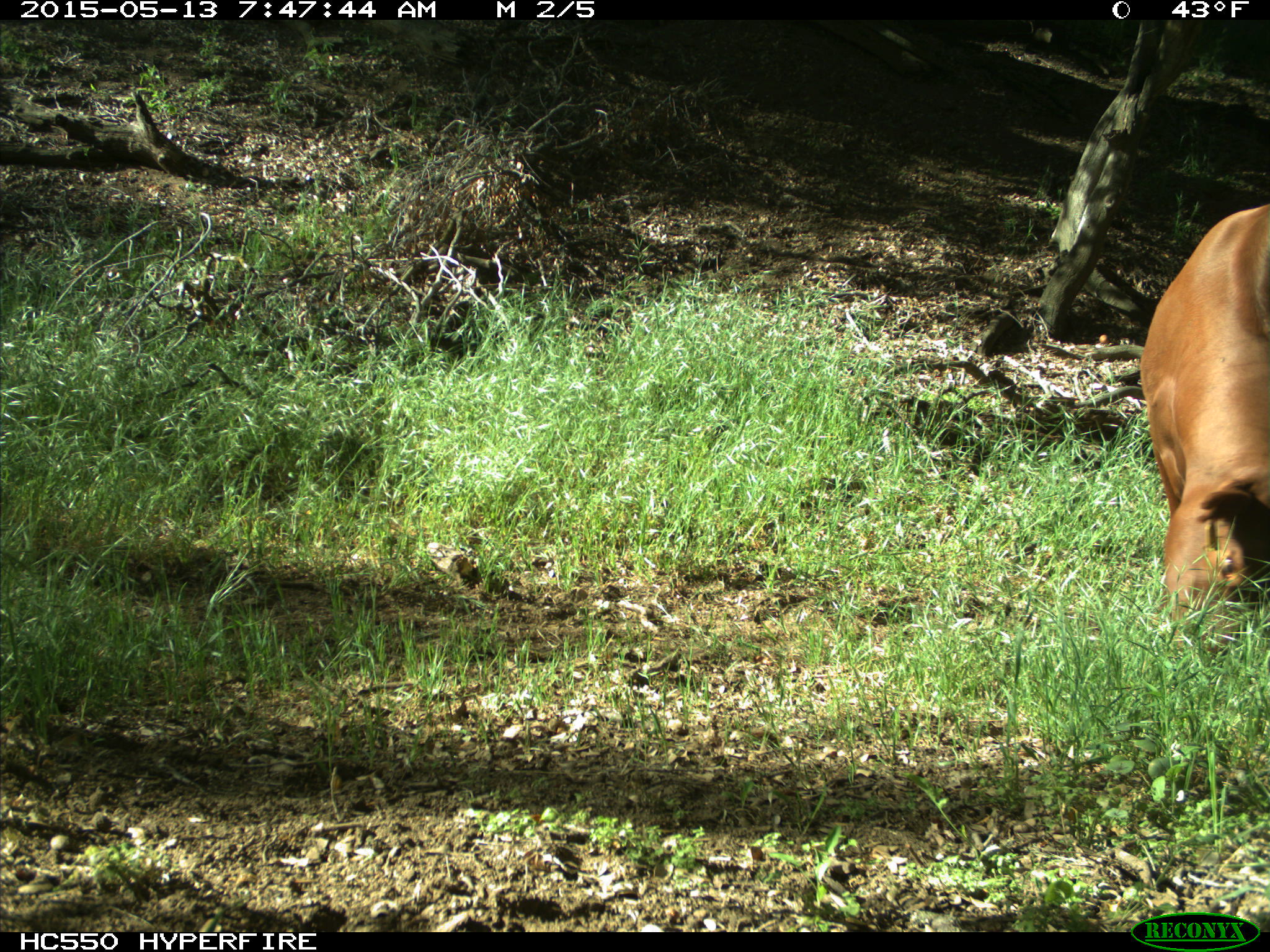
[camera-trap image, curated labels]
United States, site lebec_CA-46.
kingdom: Animalia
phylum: Chordata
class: Mammalia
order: Artiodactyla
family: Bovidae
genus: Bos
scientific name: Bos taurus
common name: domestic cow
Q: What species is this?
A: Bos taurus (domestic cow).